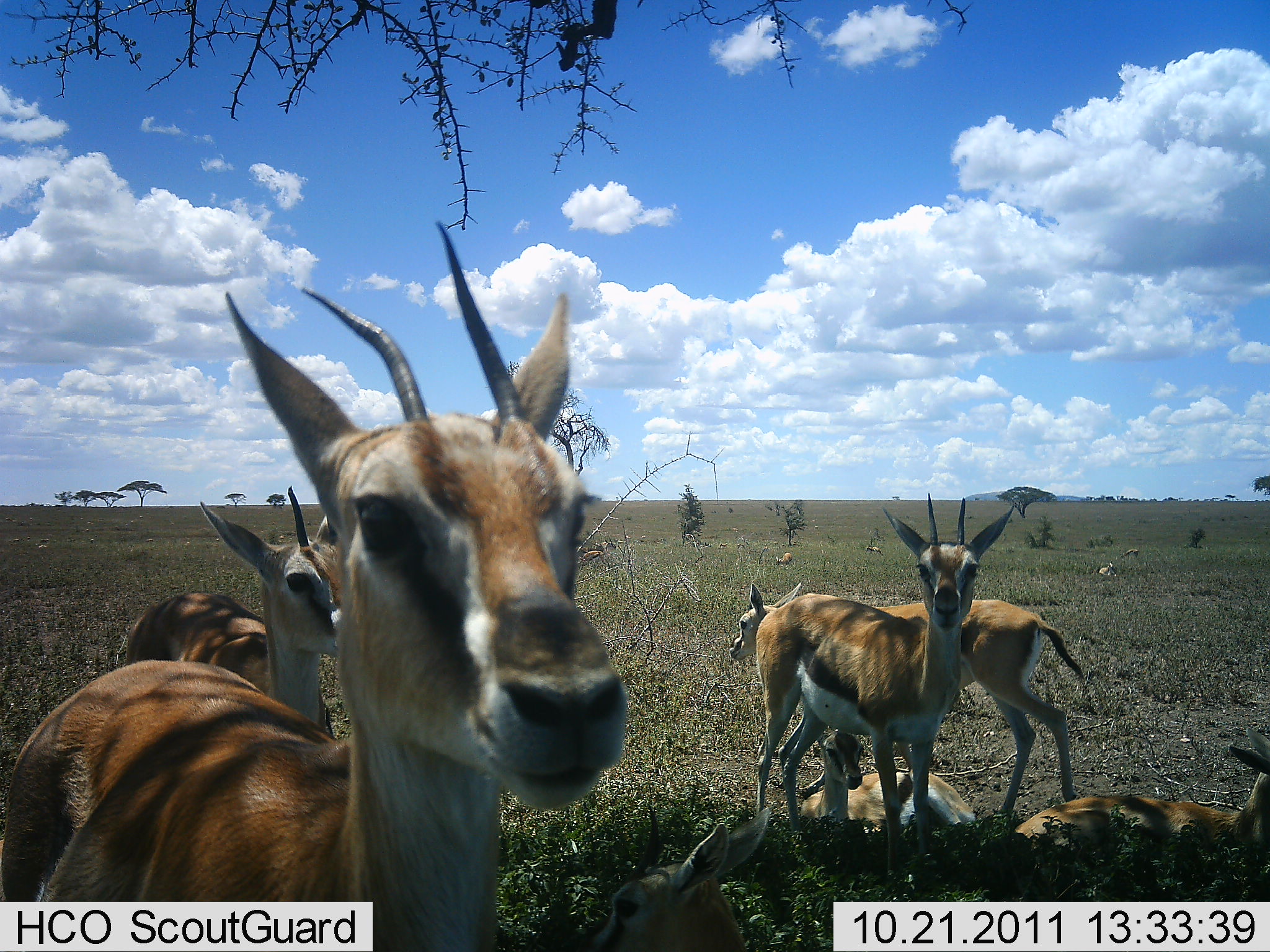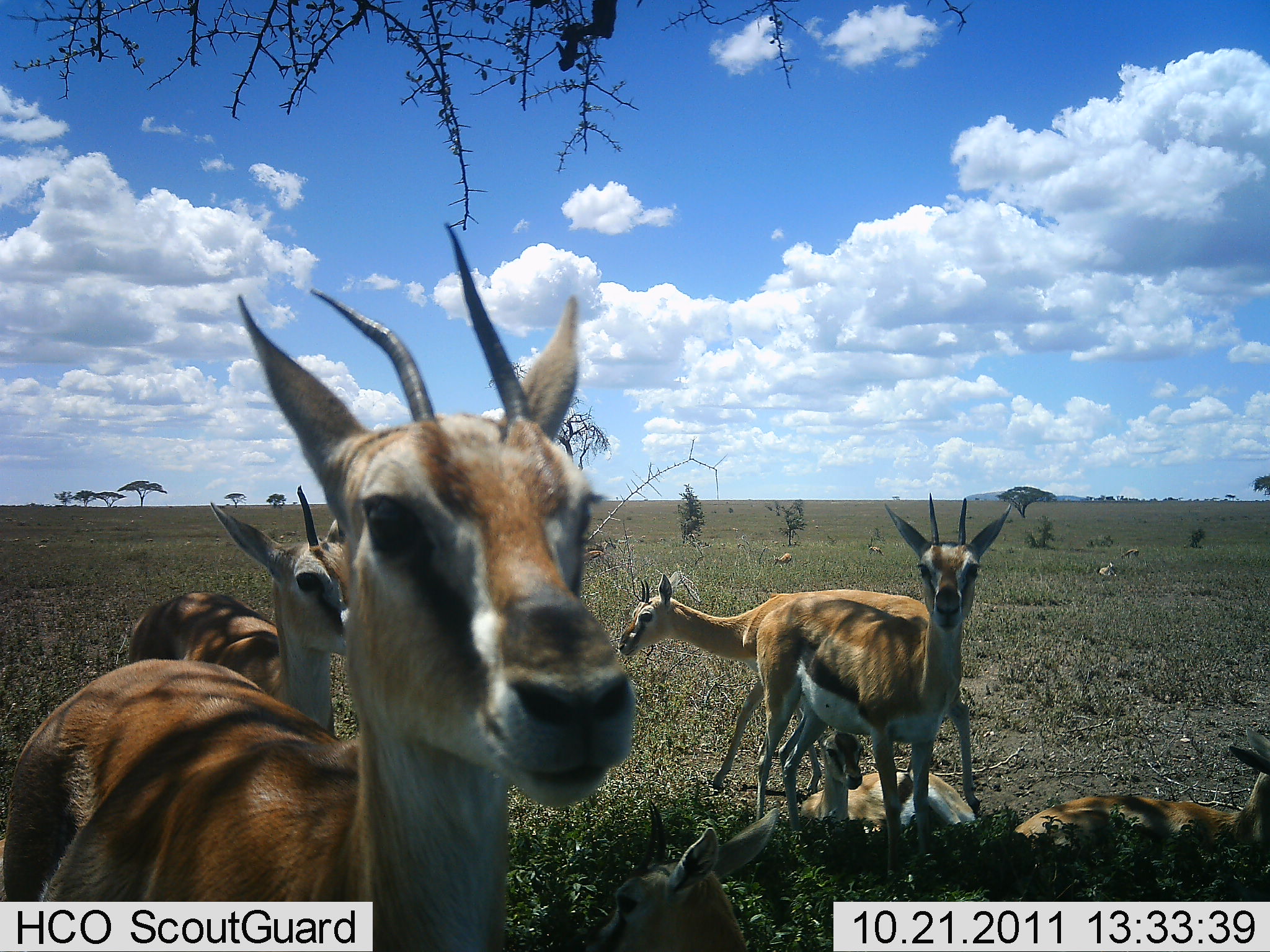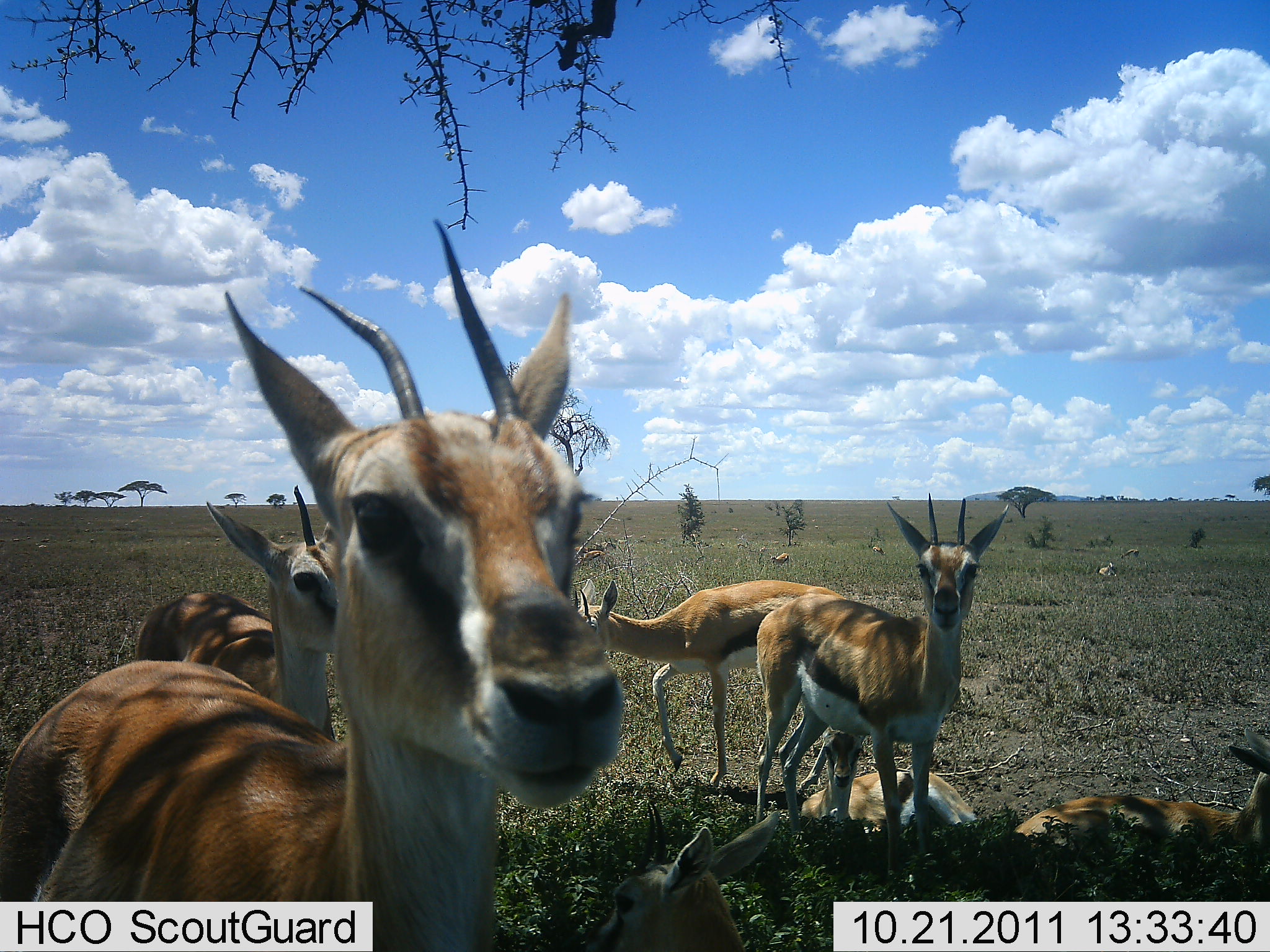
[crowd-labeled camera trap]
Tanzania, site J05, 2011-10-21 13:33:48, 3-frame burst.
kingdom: Animalia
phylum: Chordata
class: Mammalia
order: Artiodactyla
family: Bovidae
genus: Eudorcas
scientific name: Eudorcas thomsonii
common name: thomson's gazelle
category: gazellethomsons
Gazellethomsons (thomson's gazelle) (Eudorcas thomsonii), count 11-50. Behavior (volunteer vote fractions): standing 90%, resting 90%, moving 50%, interacting 0%. Young present (vote fraction): 10%. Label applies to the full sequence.